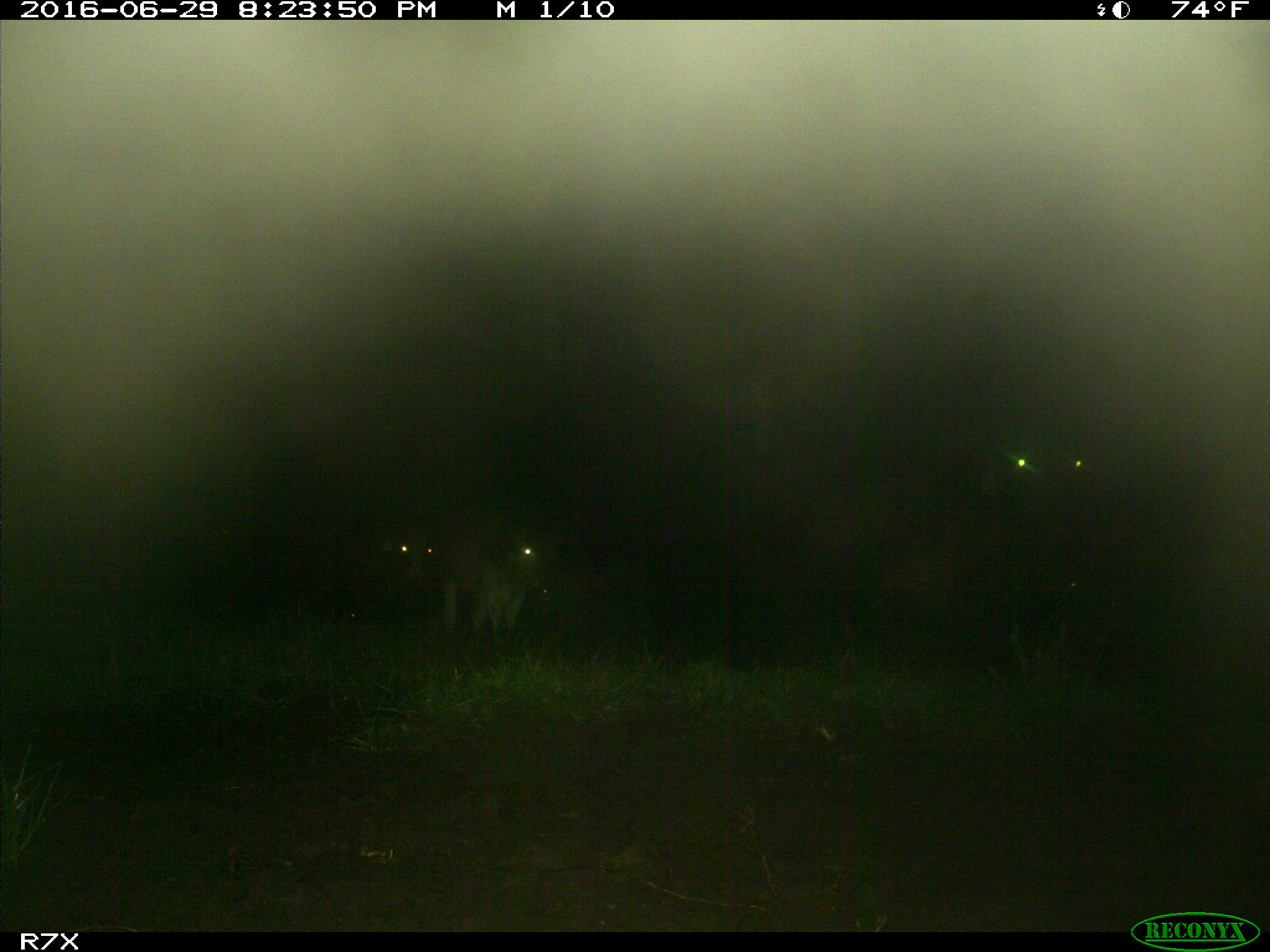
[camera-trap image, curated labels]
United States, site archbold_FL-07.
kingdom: Animalia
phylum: Chordata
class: Mammalia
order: Artiodactyla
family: Bovidae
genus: Bos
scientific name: Bos taurus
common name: domestic cow